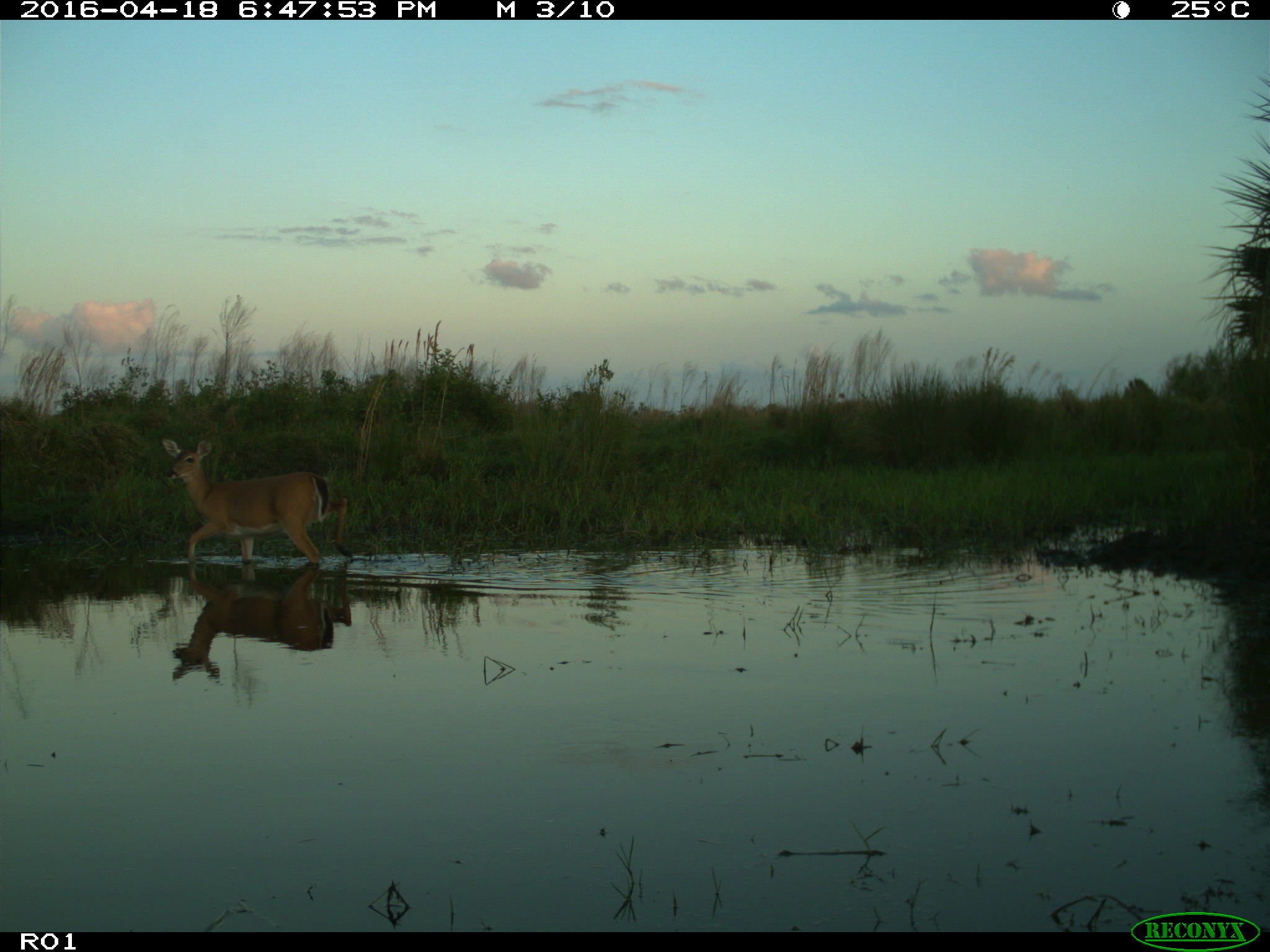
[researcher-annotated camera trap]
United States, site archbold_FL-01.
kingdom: Animalia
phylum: Chordata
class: Mammalia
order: Artiodactyla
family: Cervidae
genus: Odocoileus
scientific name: Odocoileus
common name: deer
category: unidentified deer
Unidentified deer (deer) (Odocoileus).